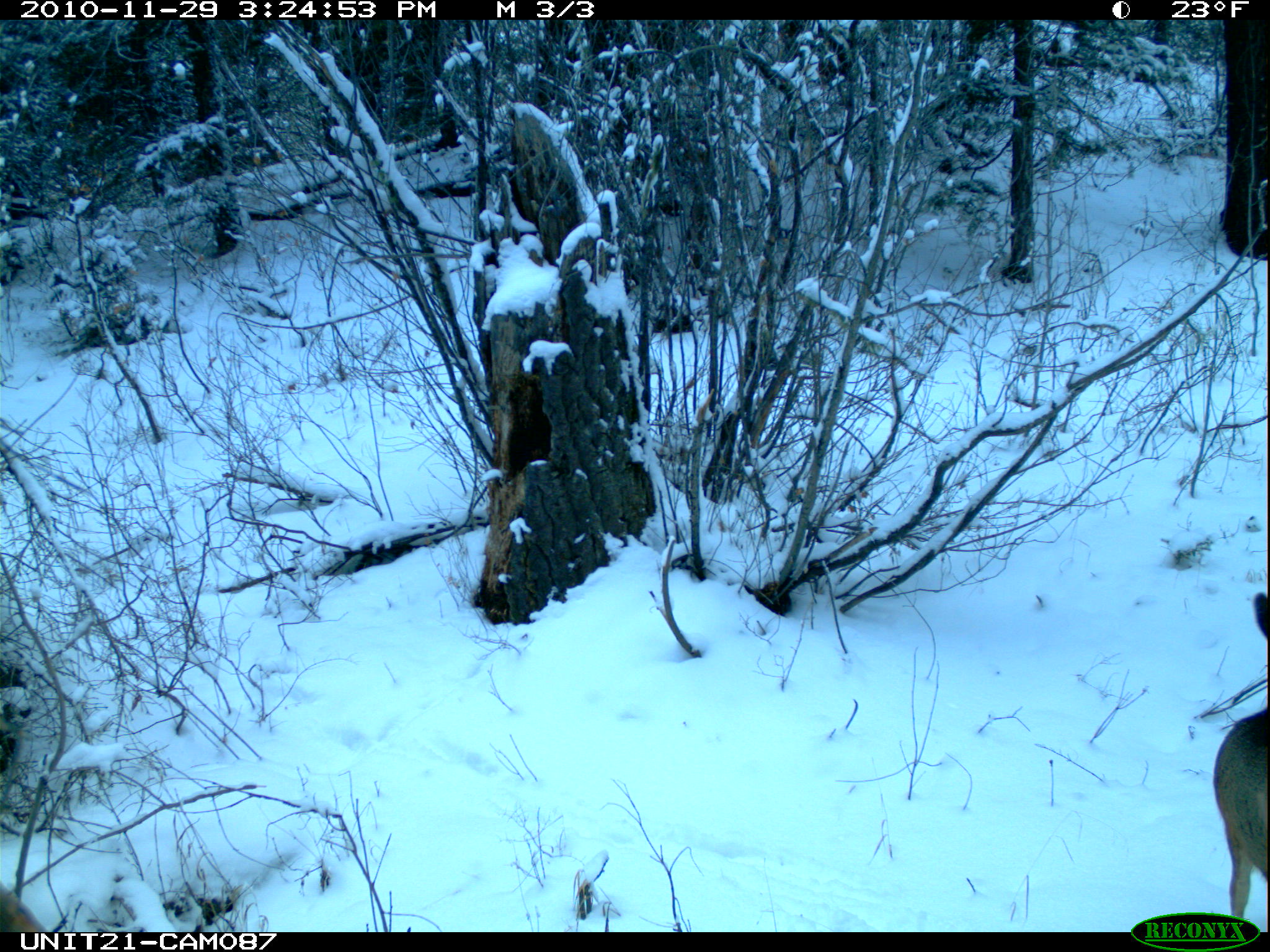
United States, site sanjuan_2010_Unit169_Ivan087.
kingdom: Animalia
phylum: Chordata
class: Mammalia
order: Artiodactyla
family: Cervidae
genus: Odocoileus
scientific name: Odocoileus hemionus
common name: mule deer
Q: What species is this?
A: Odocoileus hemionus (mule deer).